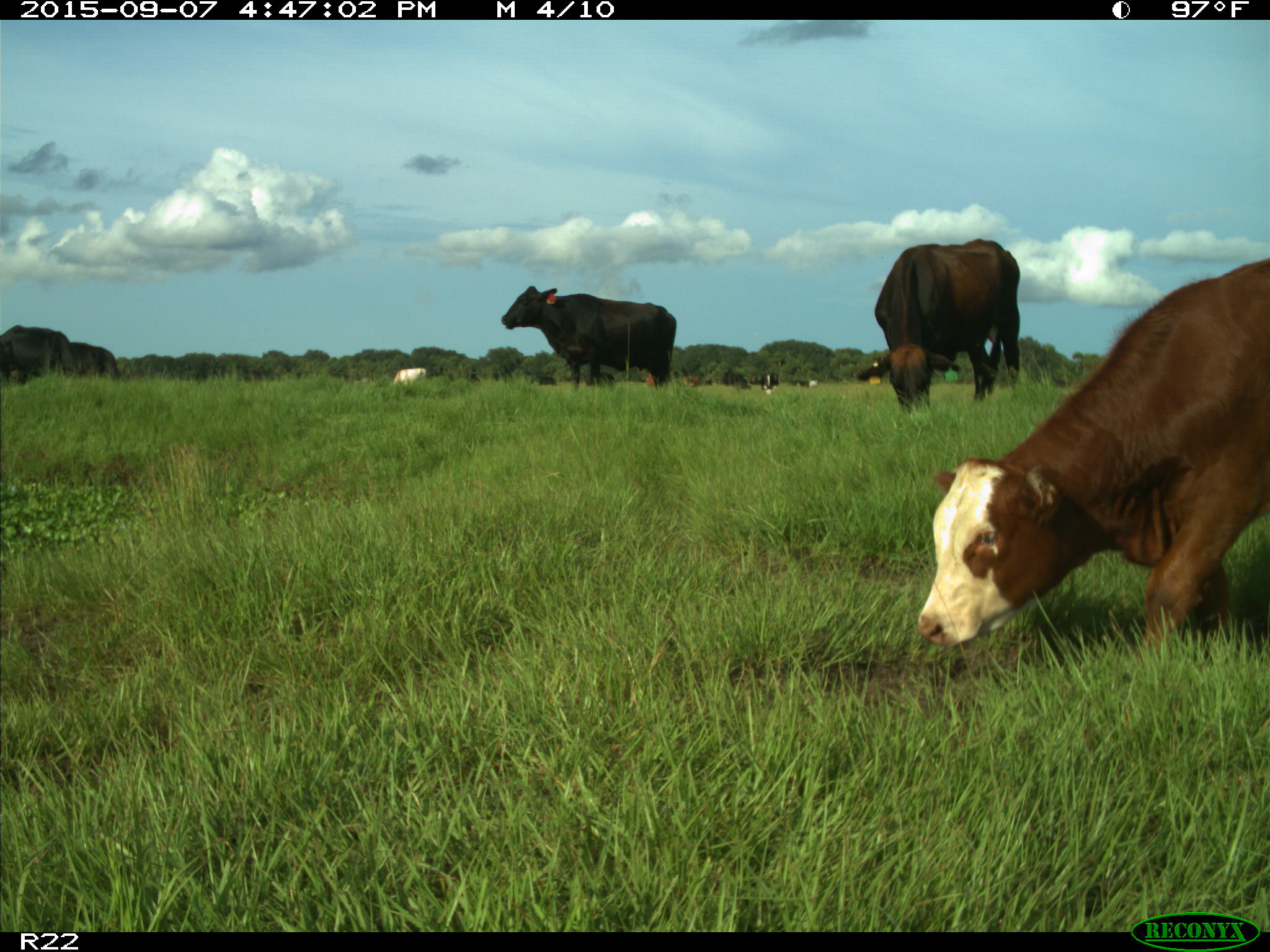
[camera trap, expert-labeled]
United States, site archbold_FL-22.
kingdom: Animalia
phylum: Chordata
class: Mammalia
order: Artiodactyla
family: Bovidae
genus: Bos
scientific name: Bos taurus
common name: domestic cow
Bos taurus (domestic cow).